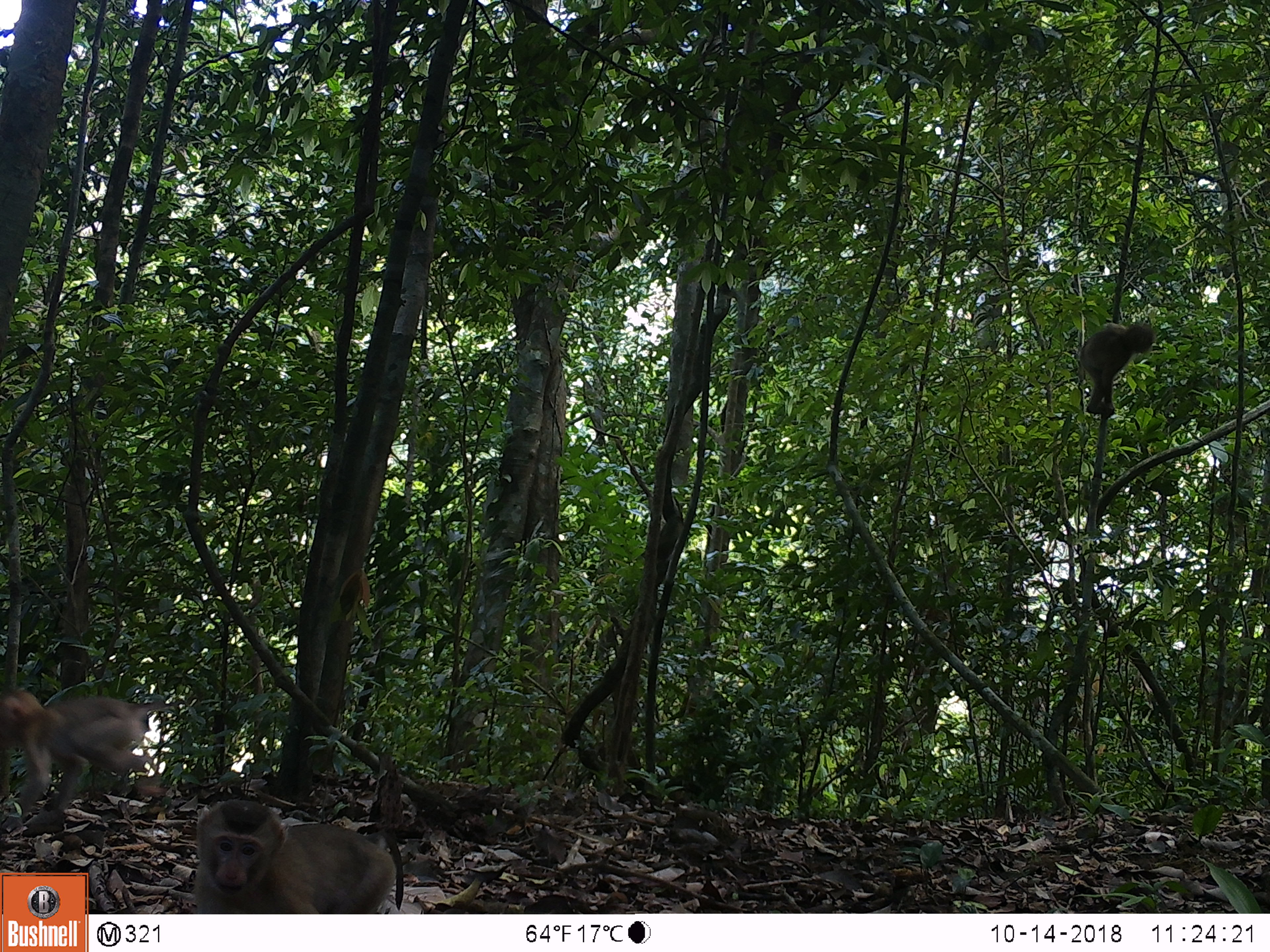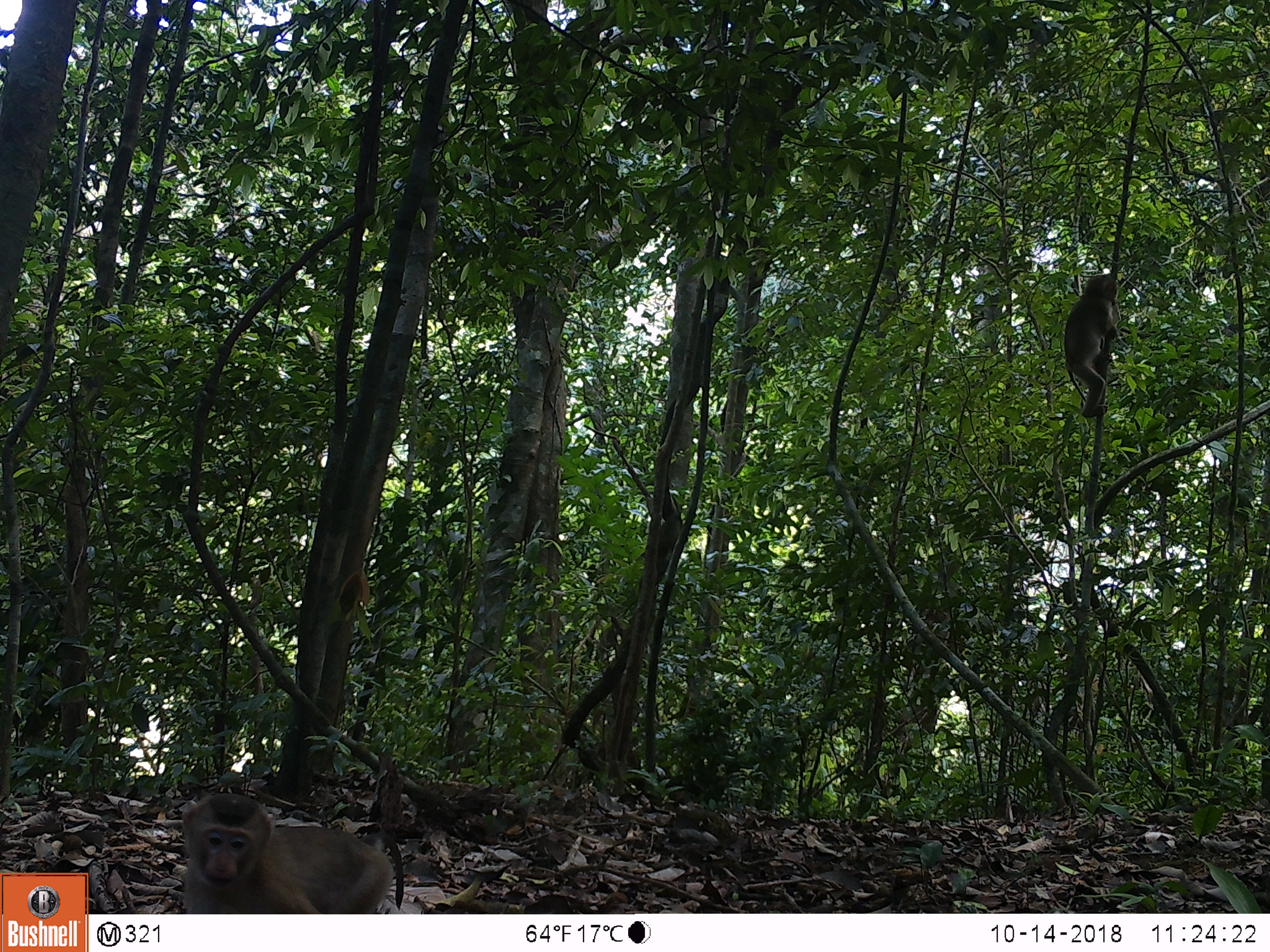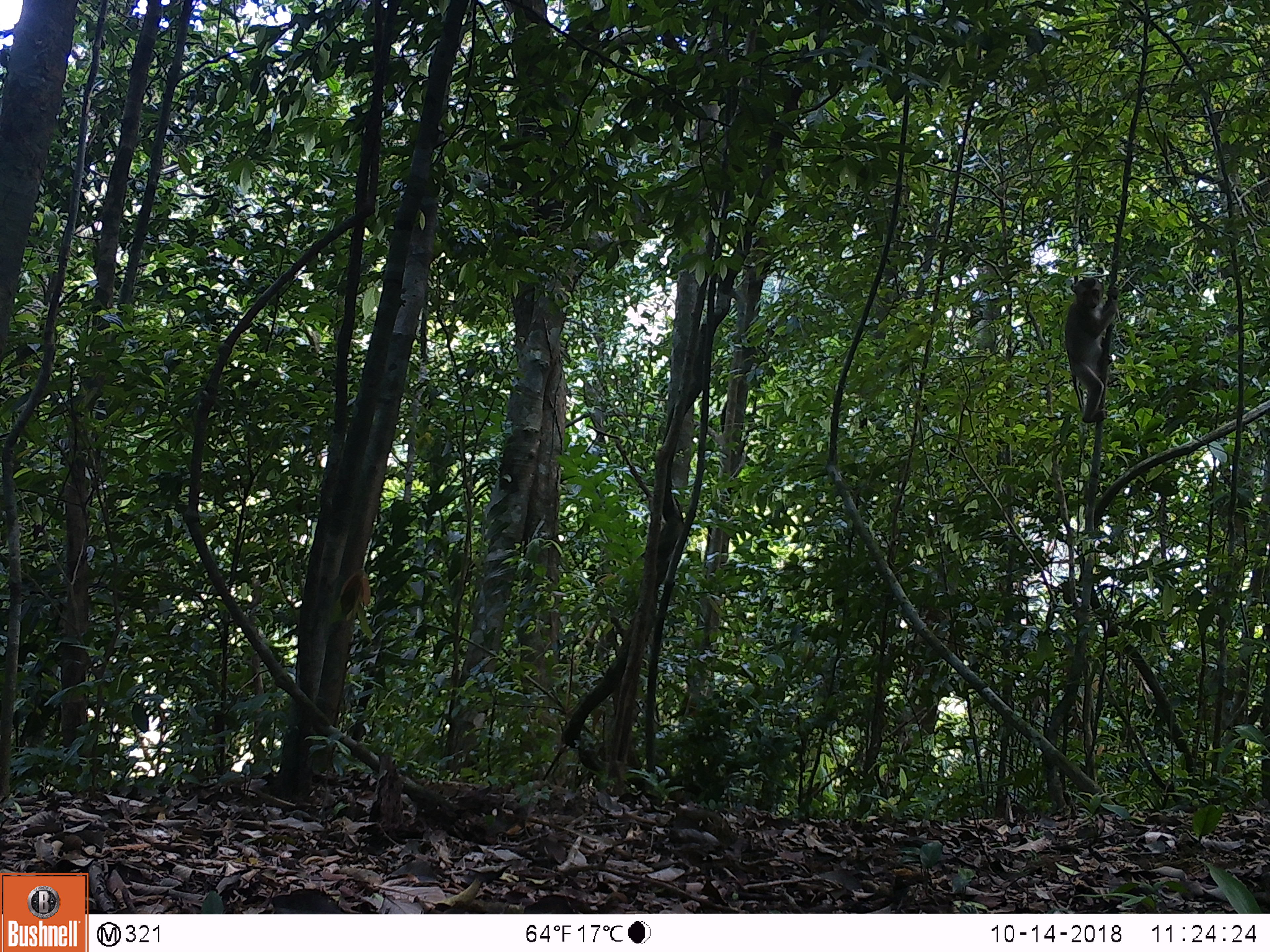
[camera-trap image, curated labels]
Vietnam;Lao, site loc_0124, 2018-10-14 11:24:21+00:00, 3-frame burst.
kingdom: Animalia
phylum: Chordata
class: Mammalia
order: Primates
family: Cercopithecidae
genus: Macaca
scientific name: Macaca nemestrina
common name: pig-tailed macaque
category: pig tailed macaque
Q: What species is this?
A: Pig tailed macaque (pig-tailed macaque) (Macaca nemestrina).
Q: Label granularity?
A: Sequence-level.